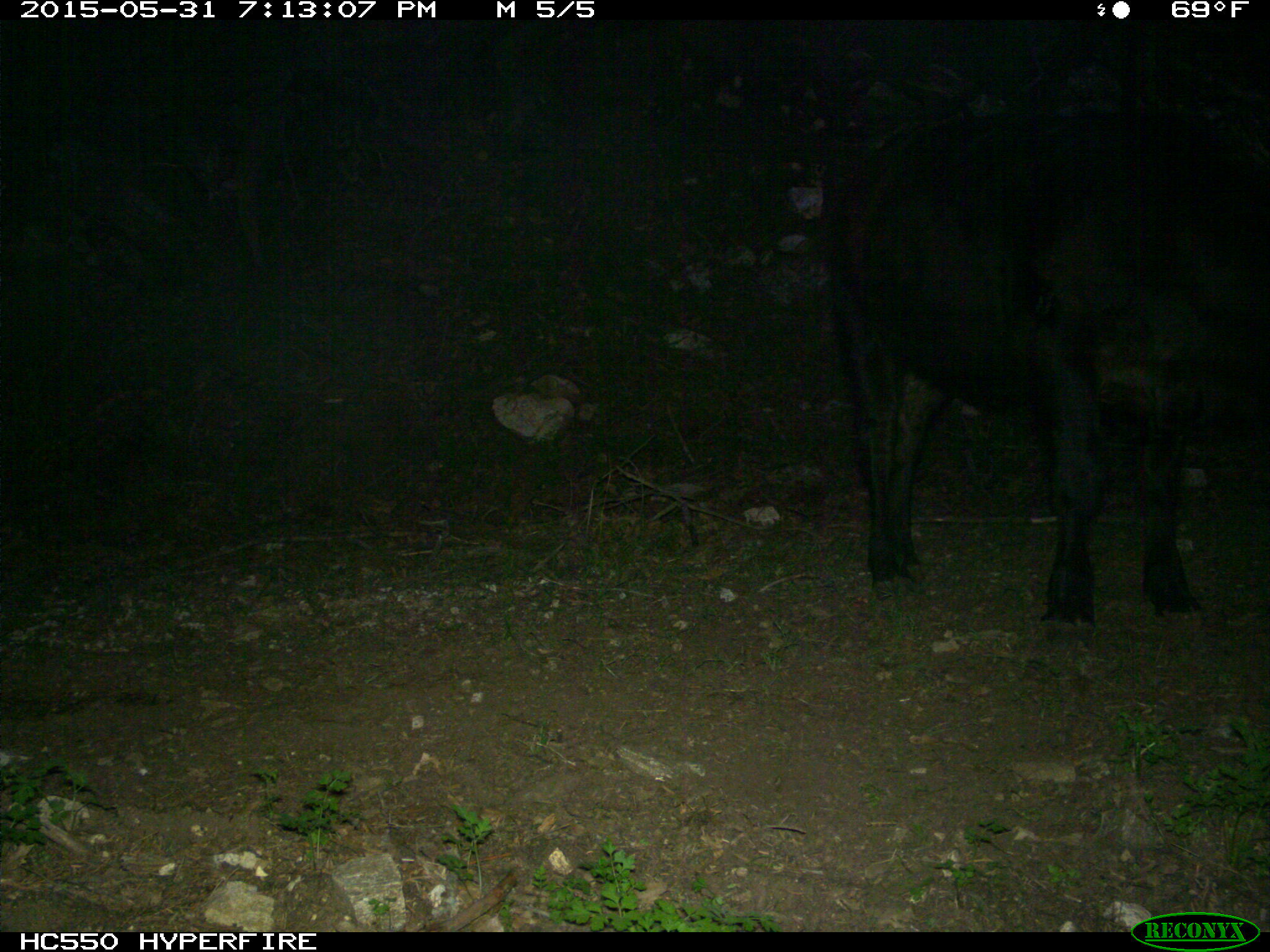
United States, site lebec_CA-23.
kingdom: Animalia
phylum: Chordata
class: Mammalia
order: Artiodactyla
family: Bovidae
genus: Bos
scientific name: Bos taurus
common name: domestic cow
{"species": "Bos taurus (domestic cow)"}